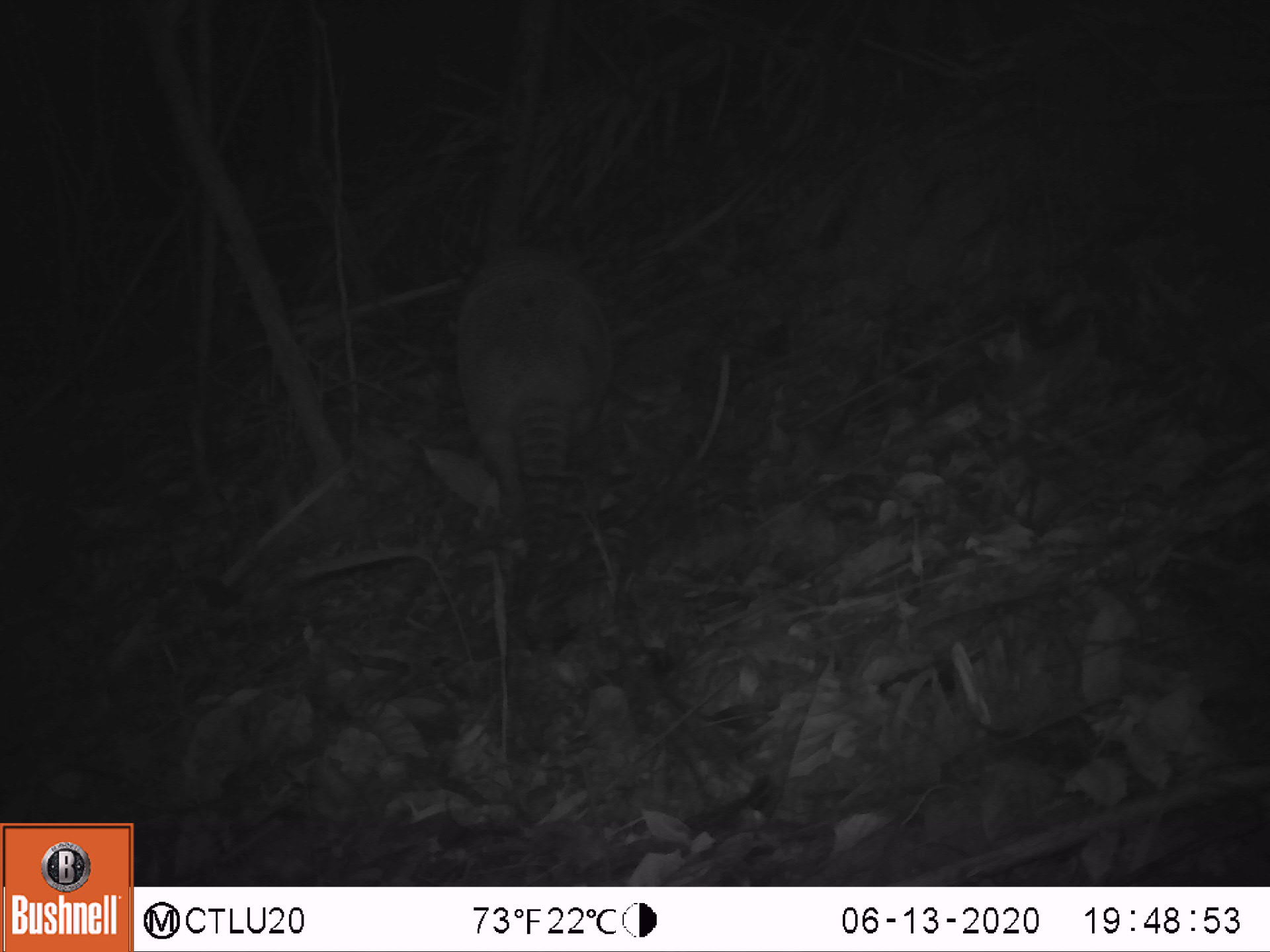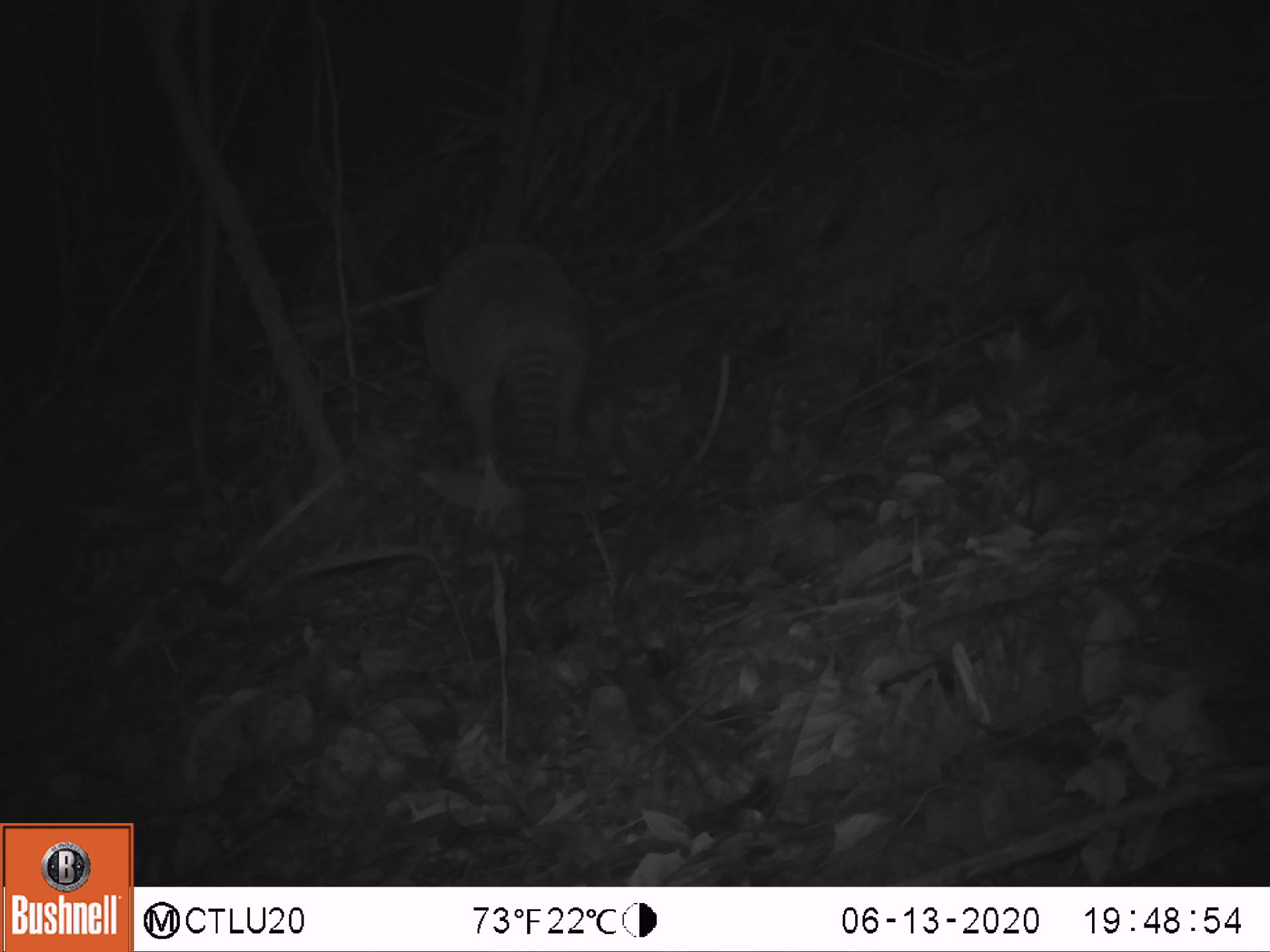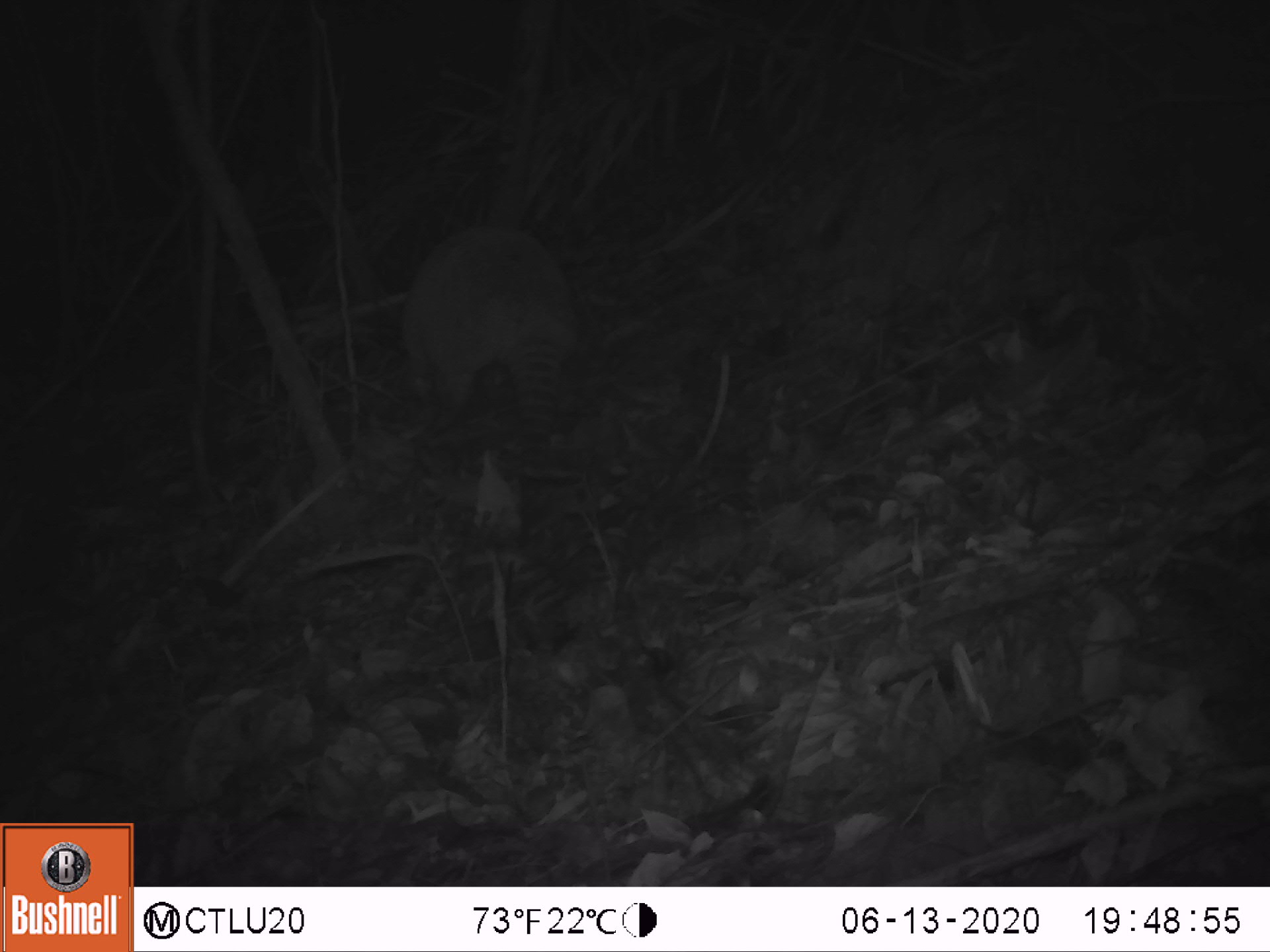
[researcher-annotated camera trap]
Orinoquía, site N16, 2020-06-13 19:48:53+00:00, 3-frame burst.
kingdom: Animalia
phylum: Chordata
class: Mammalia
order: Cingulata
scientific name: Cingulata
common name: armadillo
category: unknown armadillo